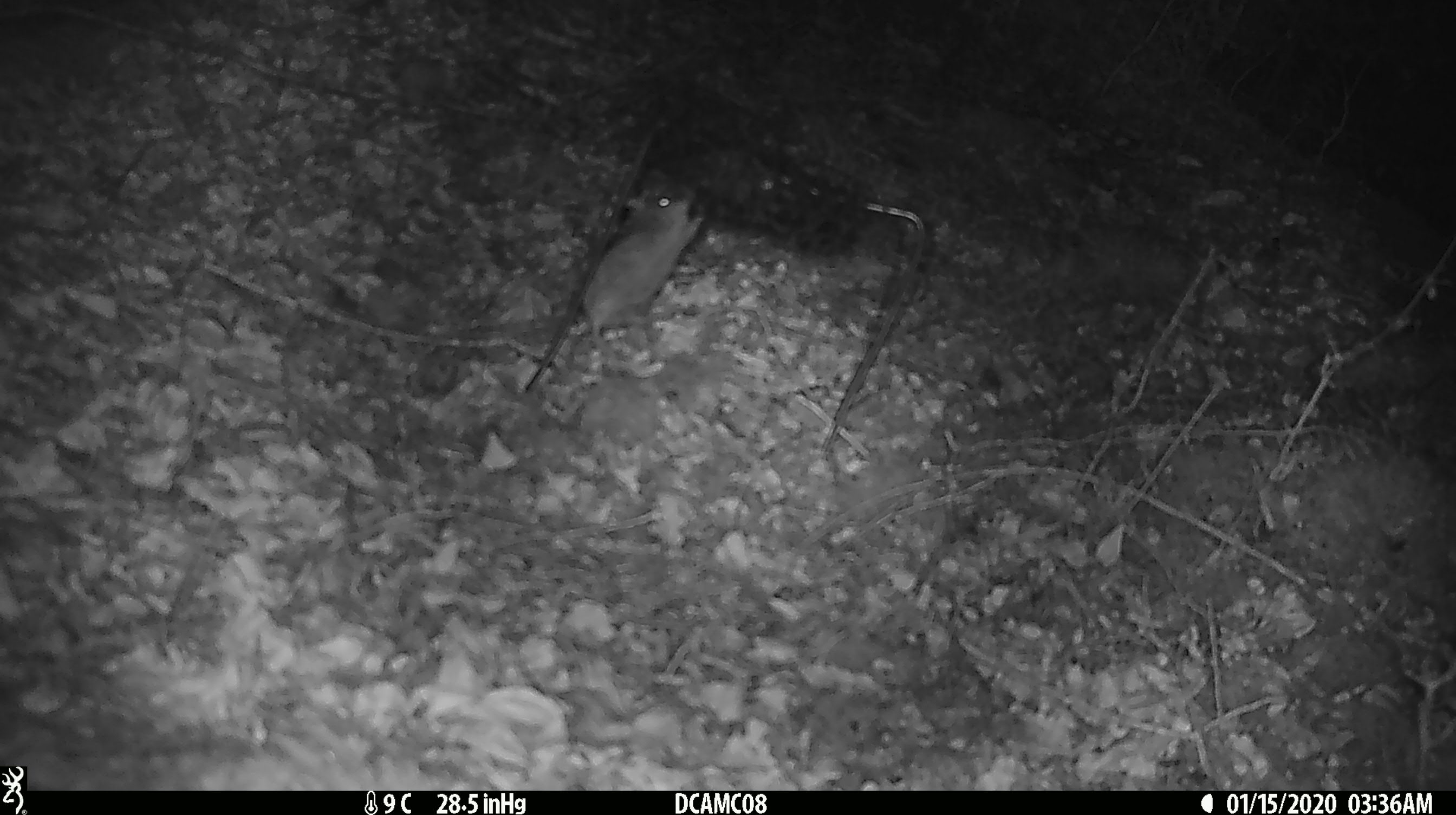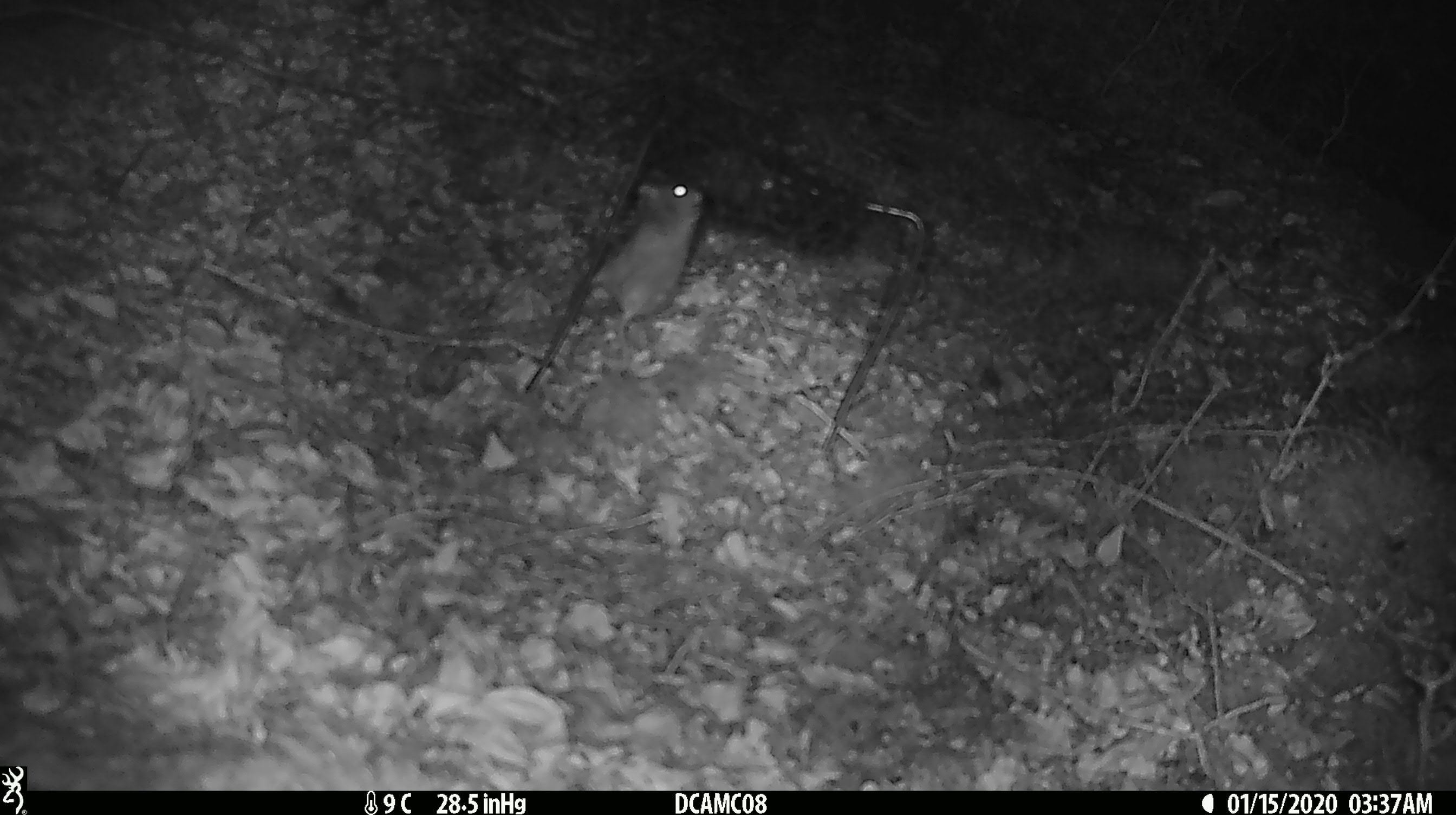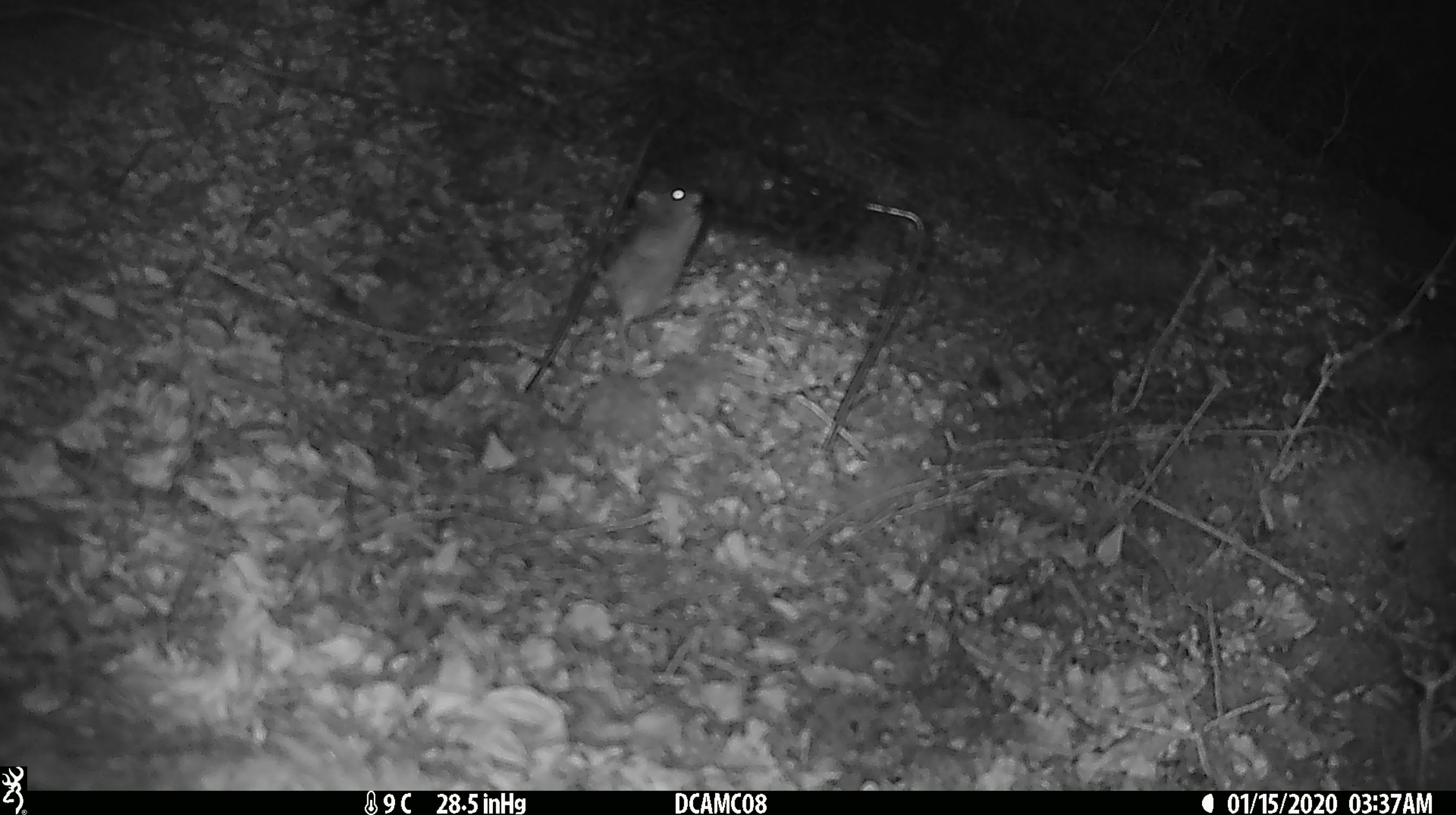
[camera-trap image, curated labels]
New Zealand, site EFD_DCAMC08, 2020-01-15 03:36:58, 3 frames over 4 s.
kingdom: Animalia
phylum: Chordata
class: Mammalia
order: Rodentia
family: Muridae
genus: Mus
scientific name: Mus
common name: mouse